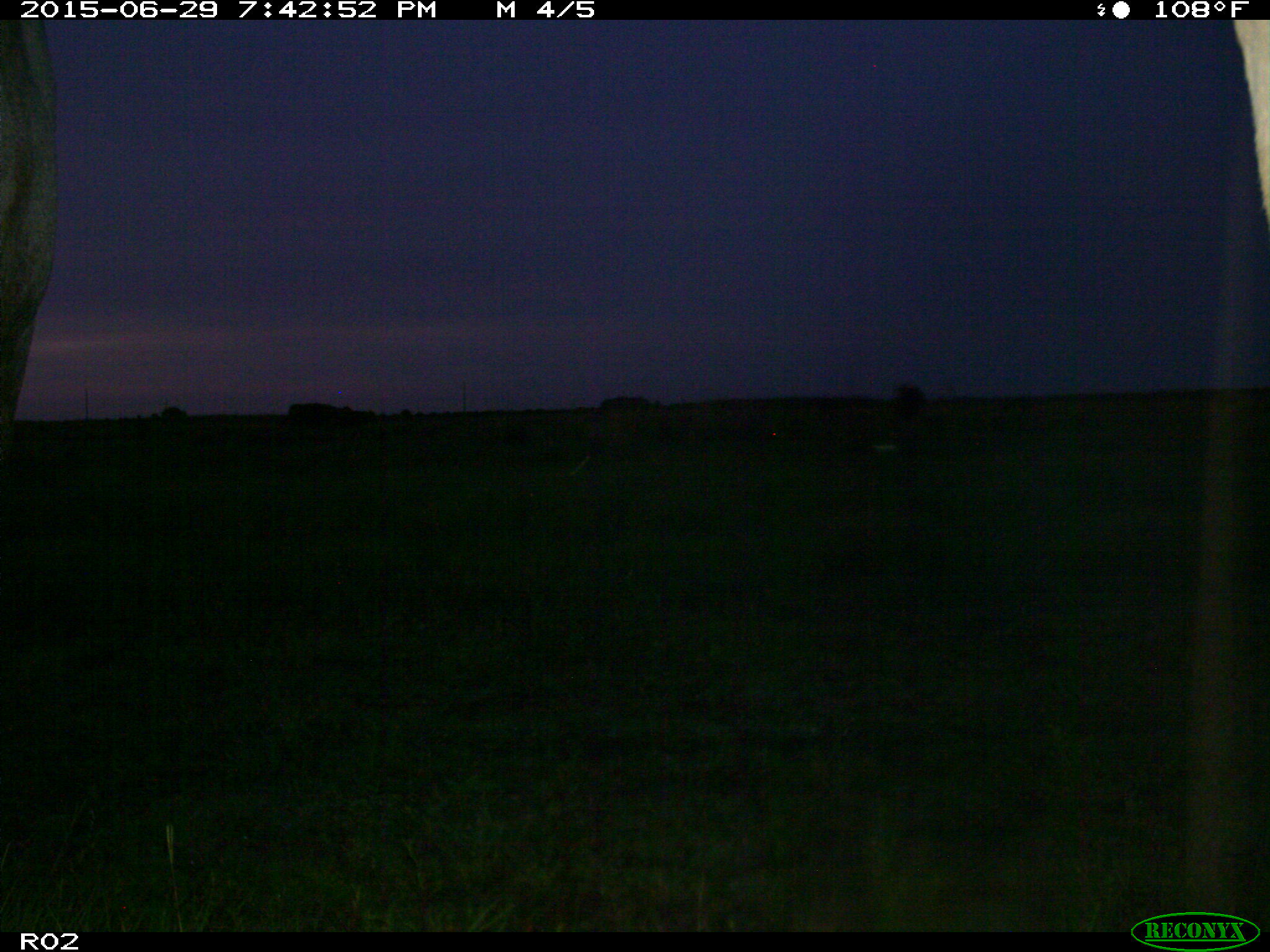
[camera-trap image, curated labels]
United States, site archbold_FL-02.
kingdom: Animalia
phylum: Chordata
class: Mammalia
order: Artiodactyla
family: Bovidae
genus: Bos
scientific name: Bos taurus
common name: domestic cow